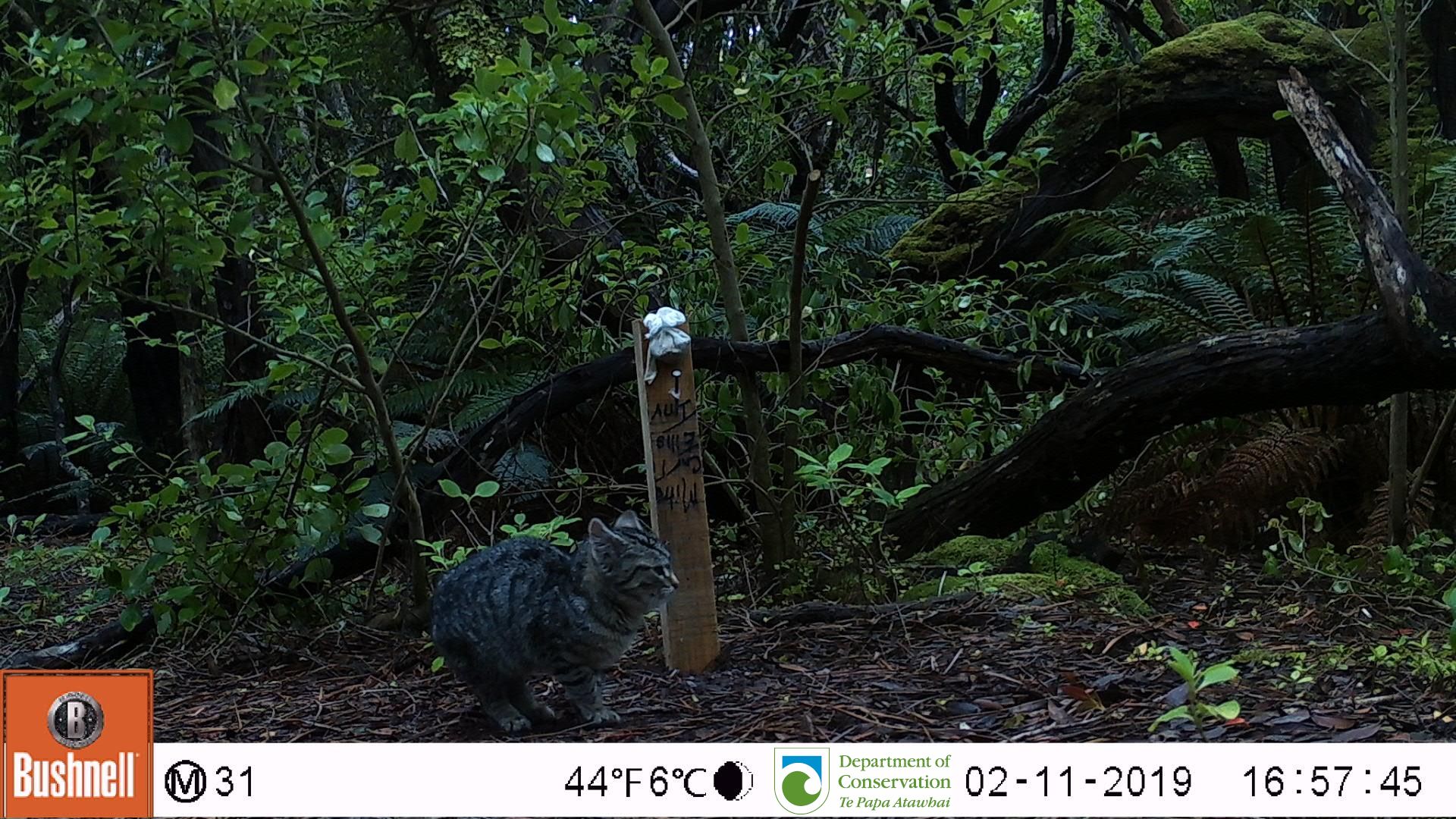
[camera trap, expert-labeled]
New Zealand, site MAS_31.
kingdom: Animalia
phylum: Chordata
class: Mammalia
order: Carnivora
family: Felidae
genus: Felis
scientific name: Felis catus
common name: domestic cat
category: cat